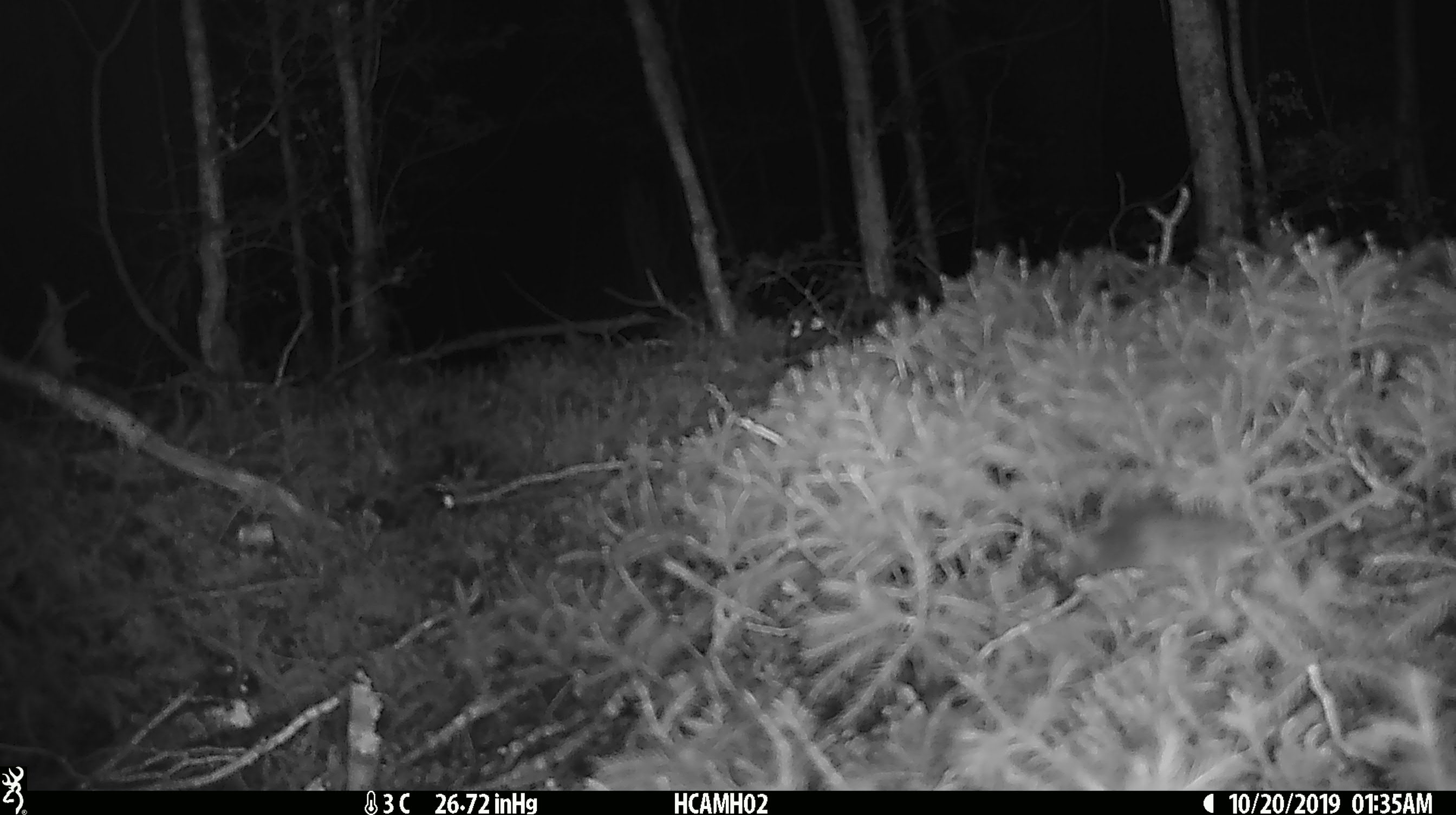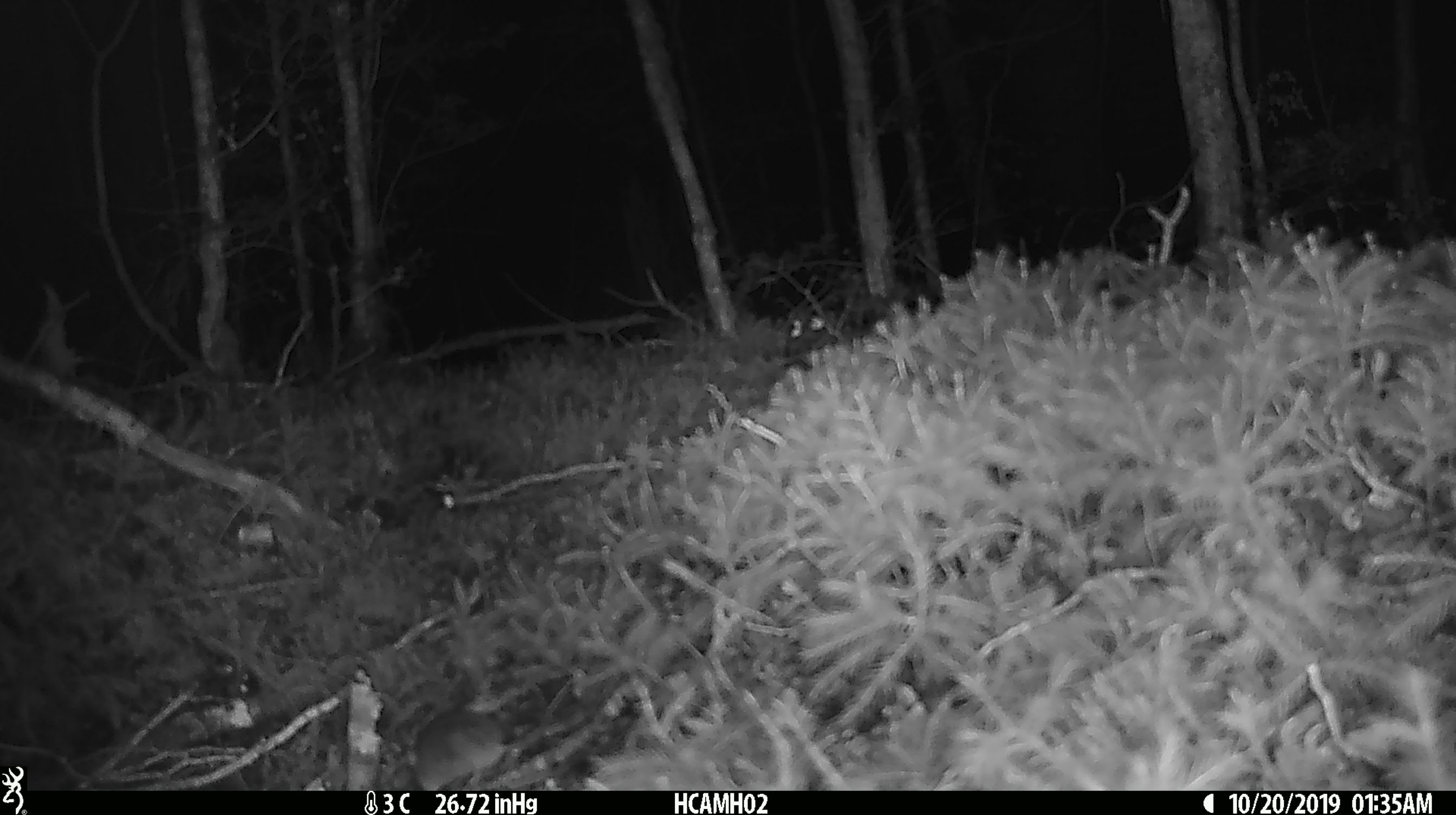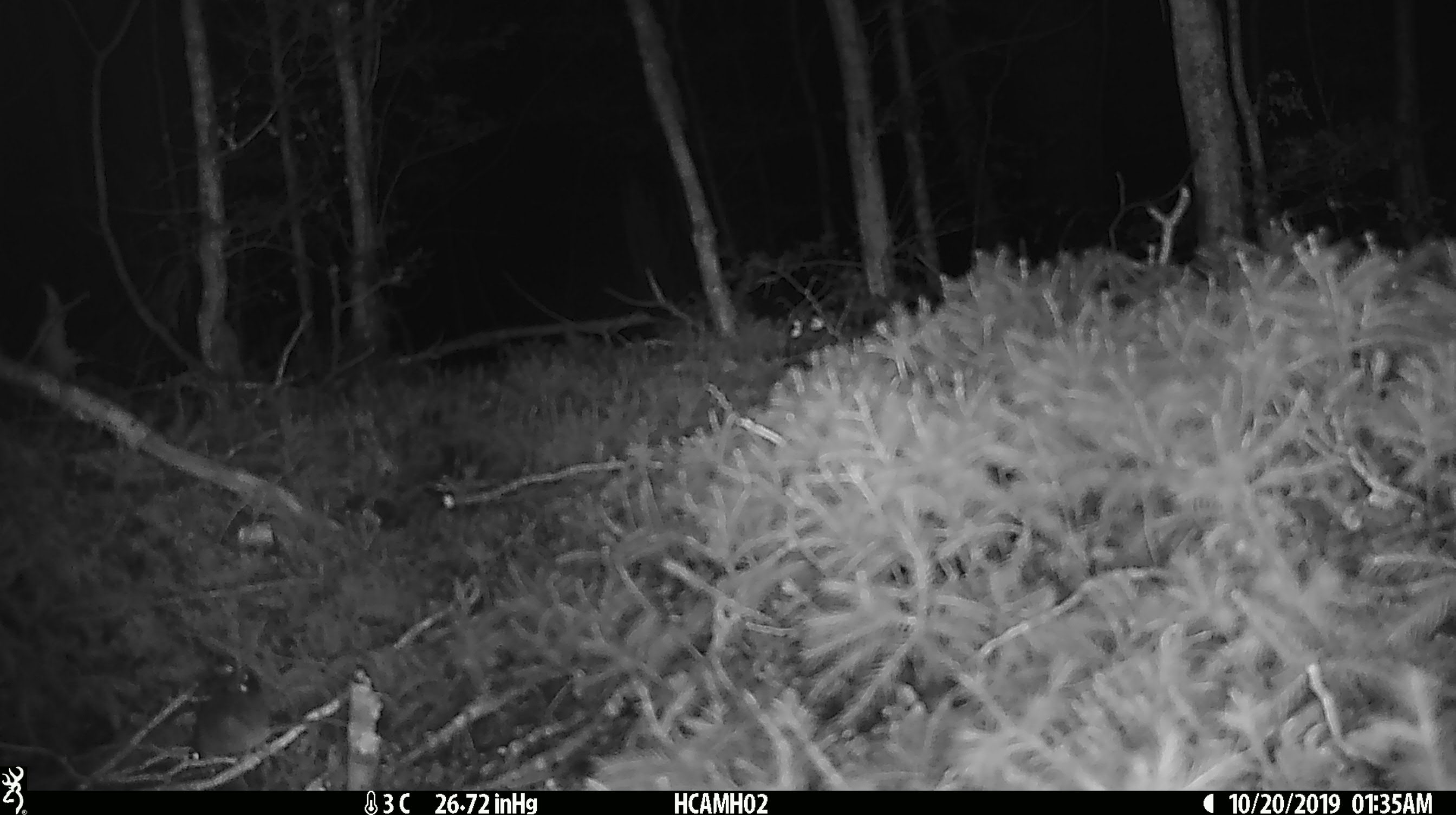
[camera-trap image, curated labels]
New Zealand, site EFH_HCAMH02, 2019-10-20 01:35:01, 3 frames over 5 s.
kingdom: Animalia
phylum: Chordata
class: Mammalia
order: Rodentia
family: Muridae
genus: Mus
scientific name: Mus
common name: mouse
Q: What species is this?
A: Mouse (Mus).